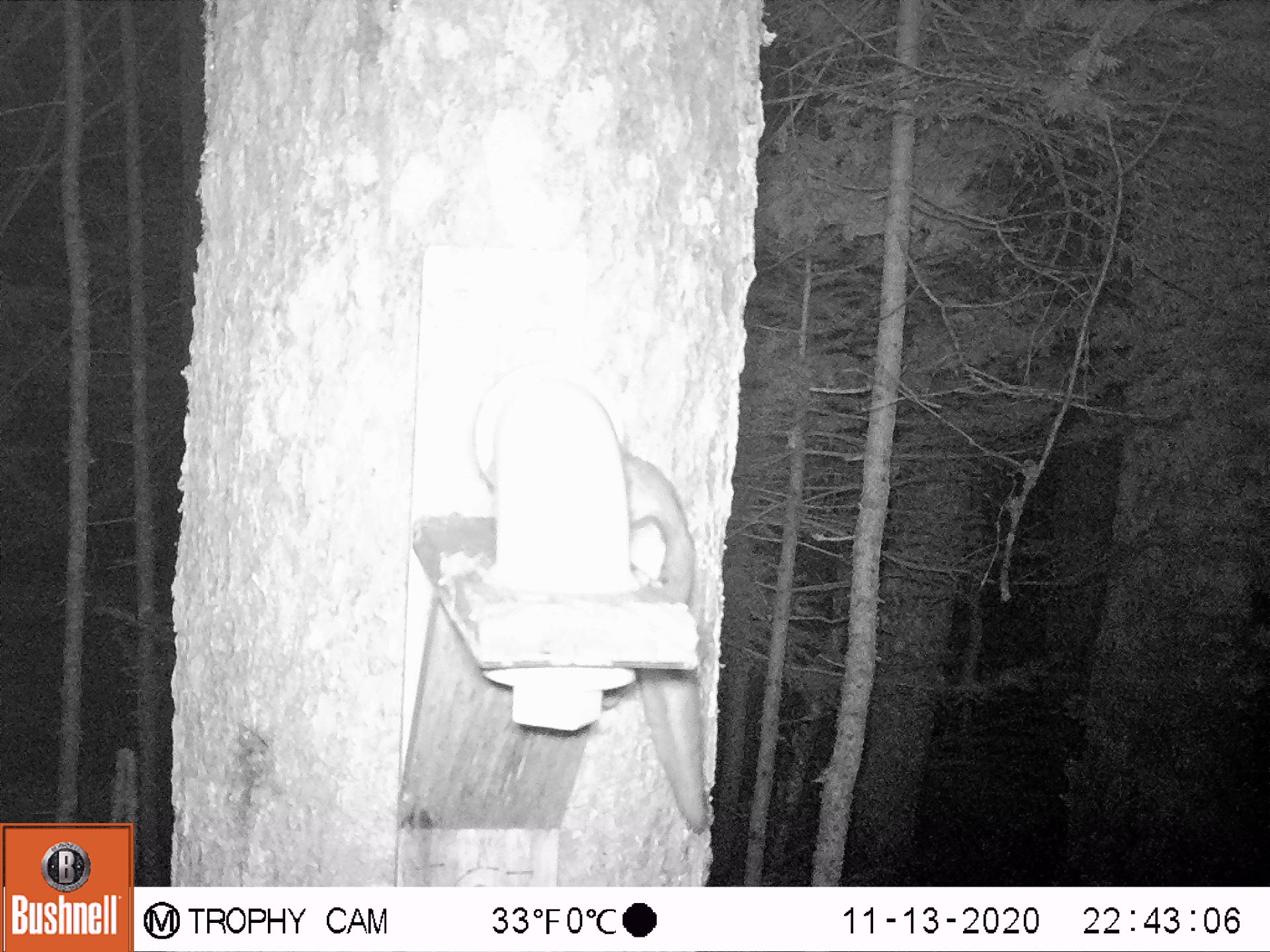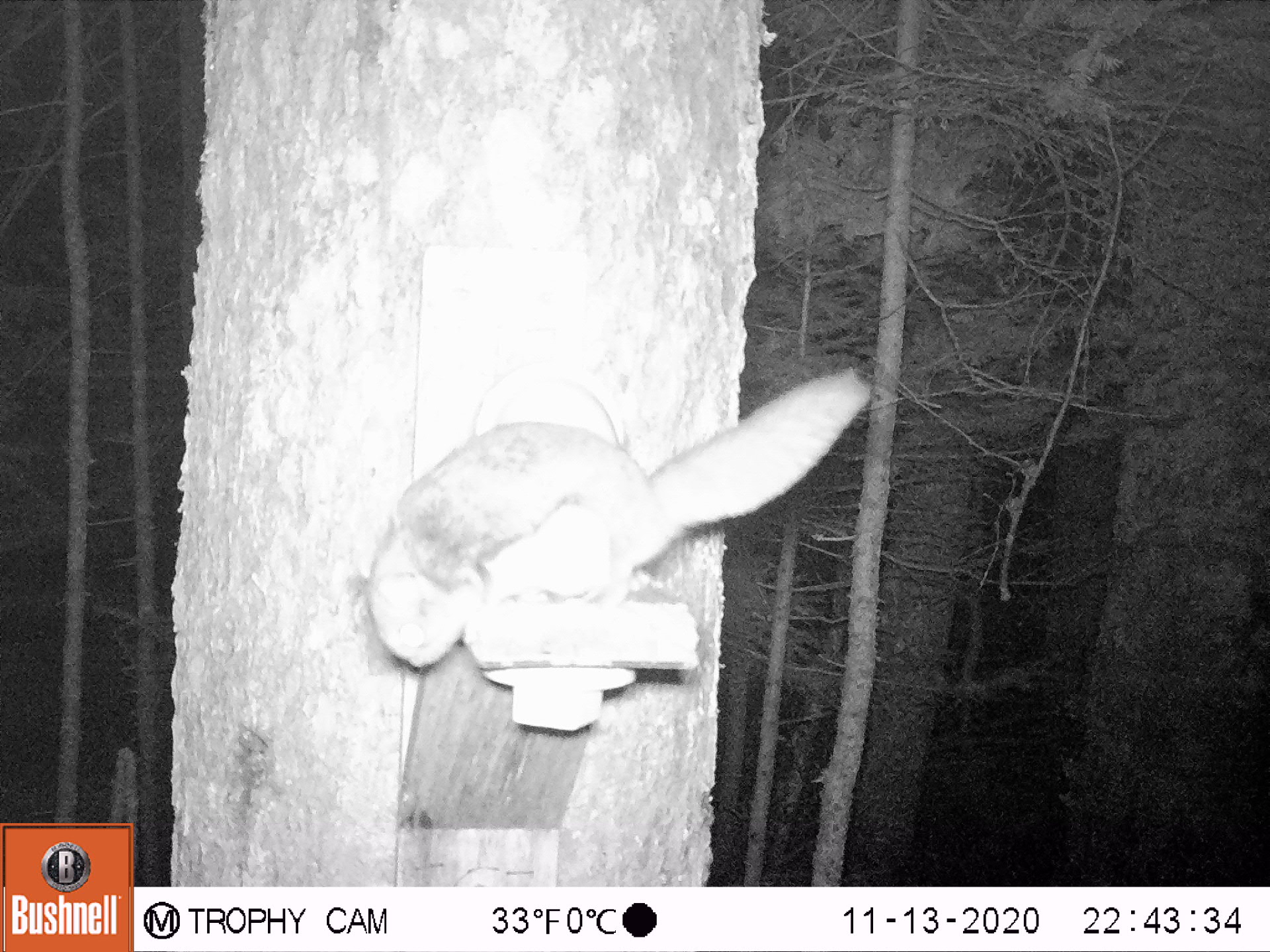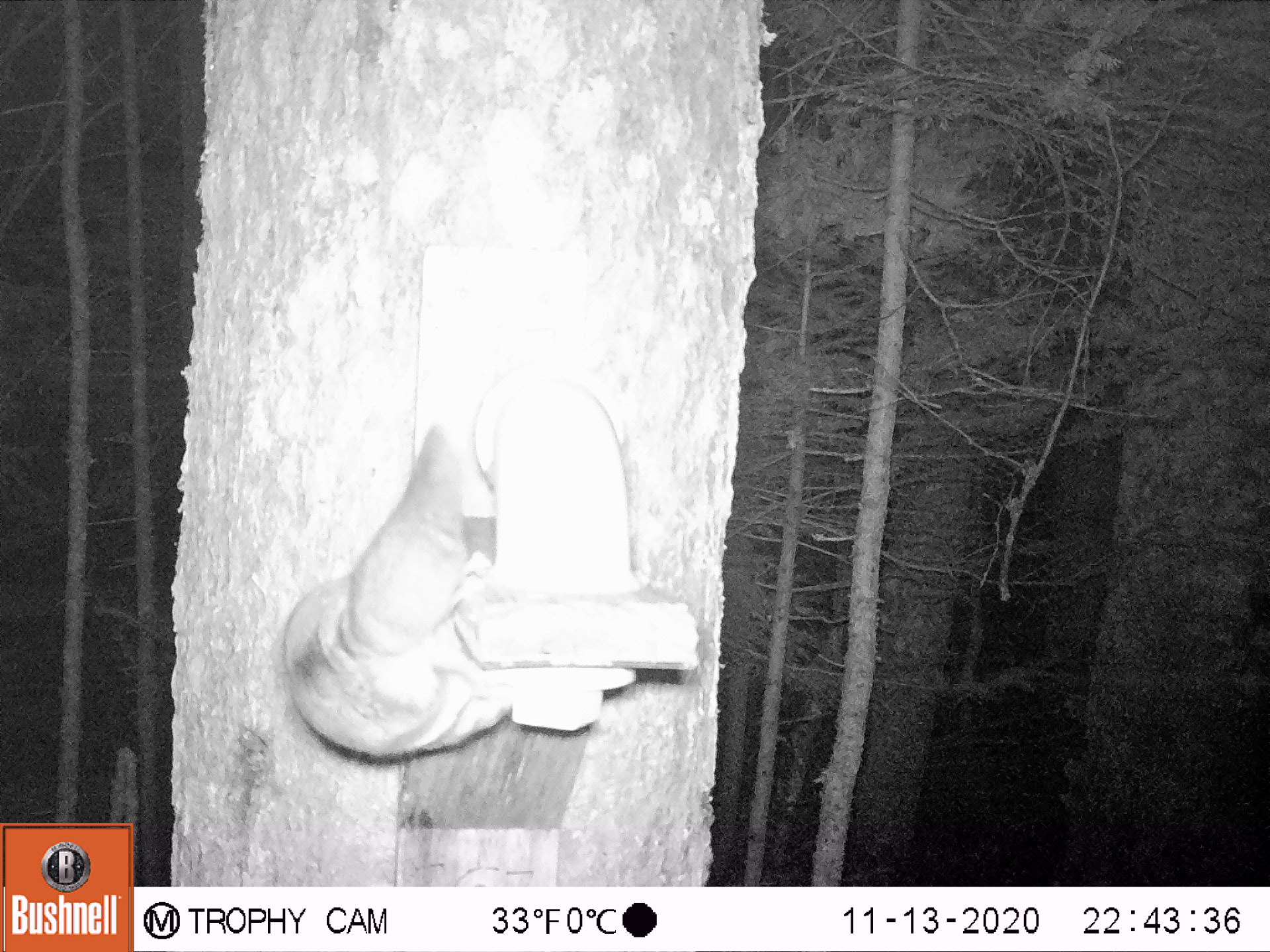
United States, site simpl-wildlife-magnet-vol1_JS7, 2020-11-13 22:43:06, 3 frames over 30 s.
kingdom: Animalia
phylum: Chordata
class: Mammalia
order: Rodentia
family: Sciuridae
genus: Glaucomys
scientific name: Glaucomys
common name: flying squirrel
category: flying squirrel sp.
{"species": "flying squirrel sp. (flying squirrel) (Glaucomys)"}